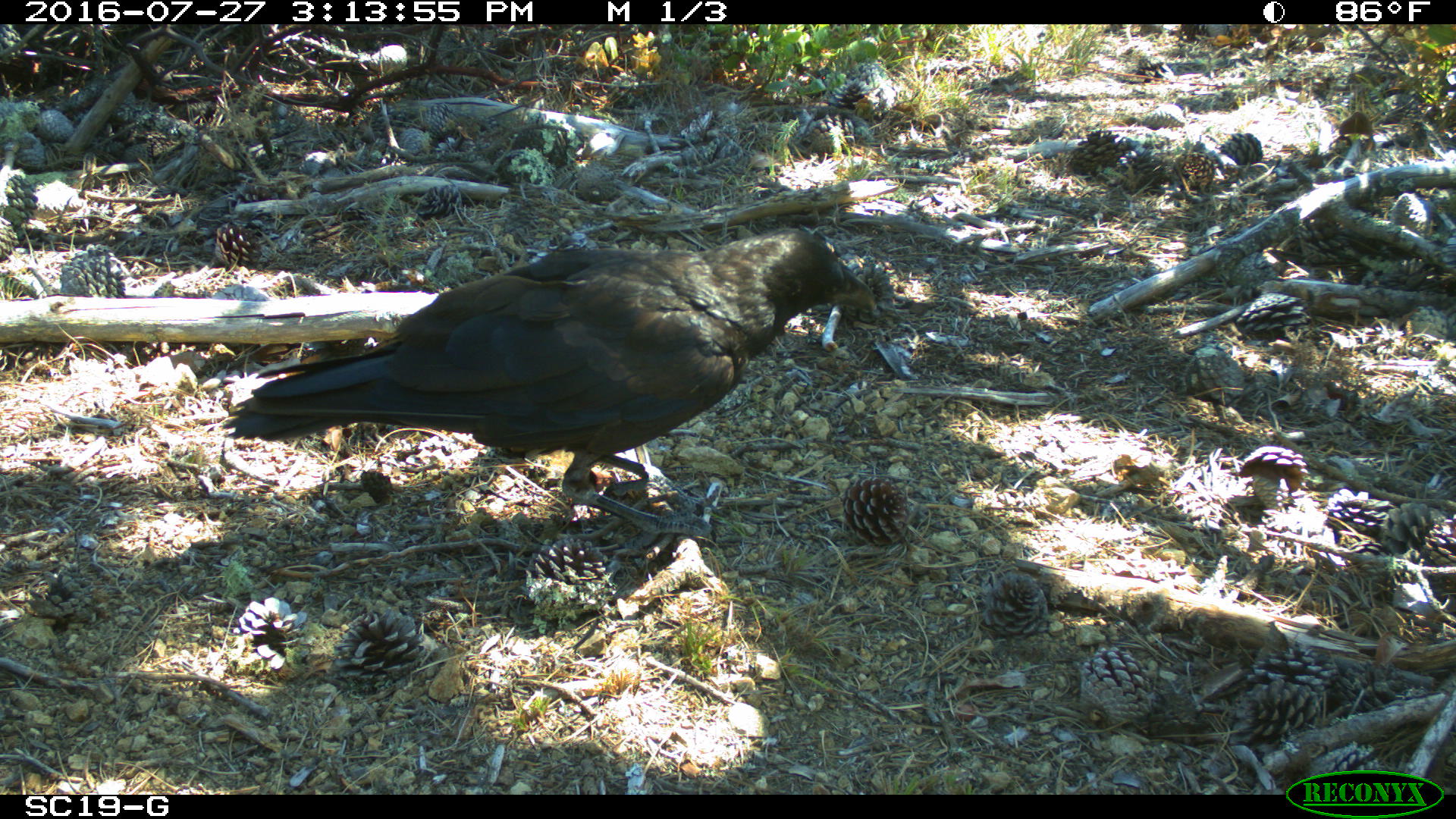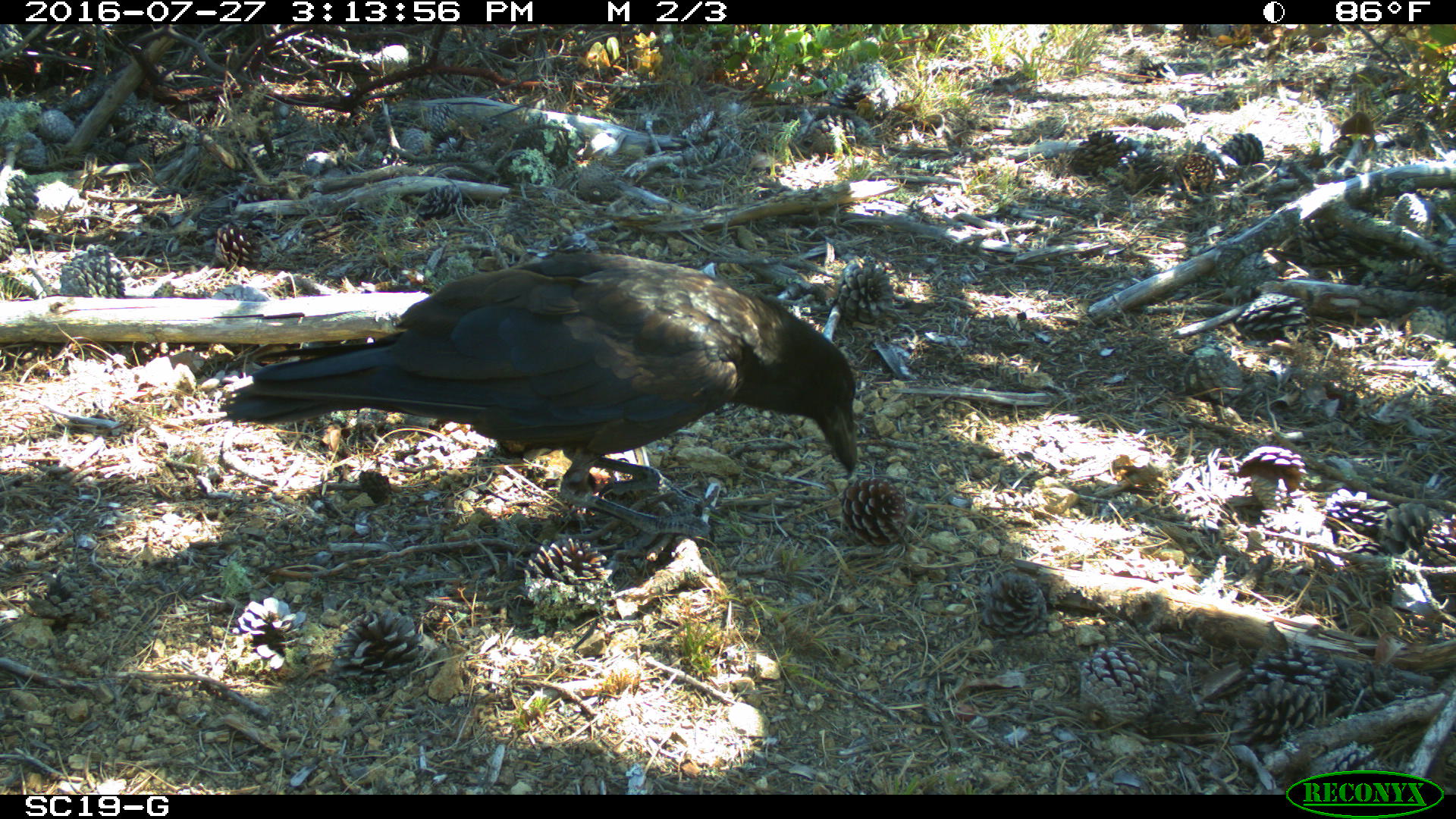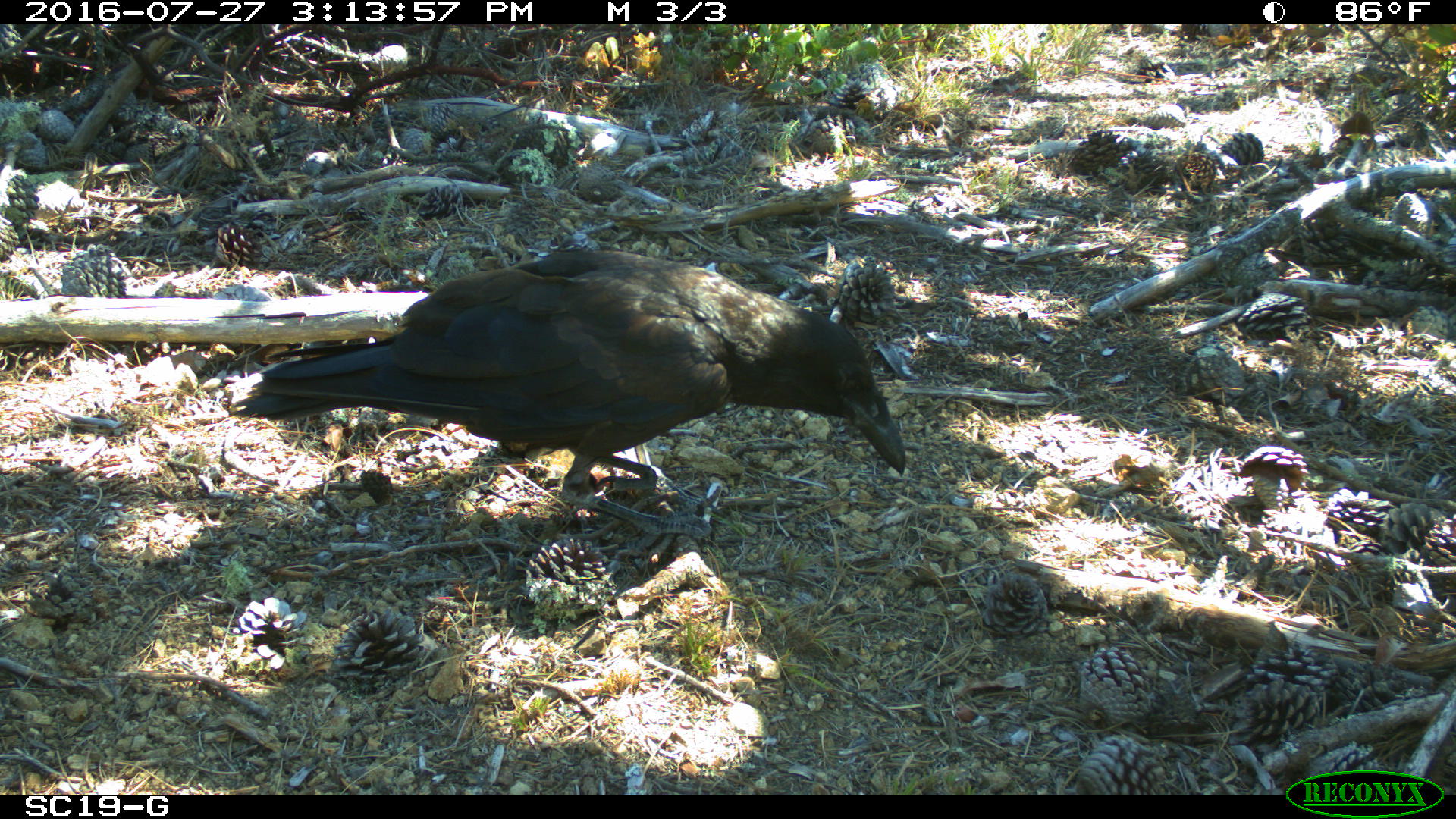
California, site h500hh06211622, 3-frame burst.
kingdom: Animalia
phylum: Chordata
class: Aves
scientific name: Aves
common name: bird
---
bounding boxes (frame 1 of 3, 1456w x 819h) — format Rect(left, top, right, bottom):
bird: Rect(219, 223, 879, 564)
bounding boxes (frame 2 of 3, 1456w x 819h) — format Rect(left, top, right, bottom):
bird: Rect(217, 246, 859, 545)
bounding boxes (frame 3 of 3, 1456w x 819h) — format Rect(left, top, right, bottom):
bird: Rect(233, 251, 905, 541)